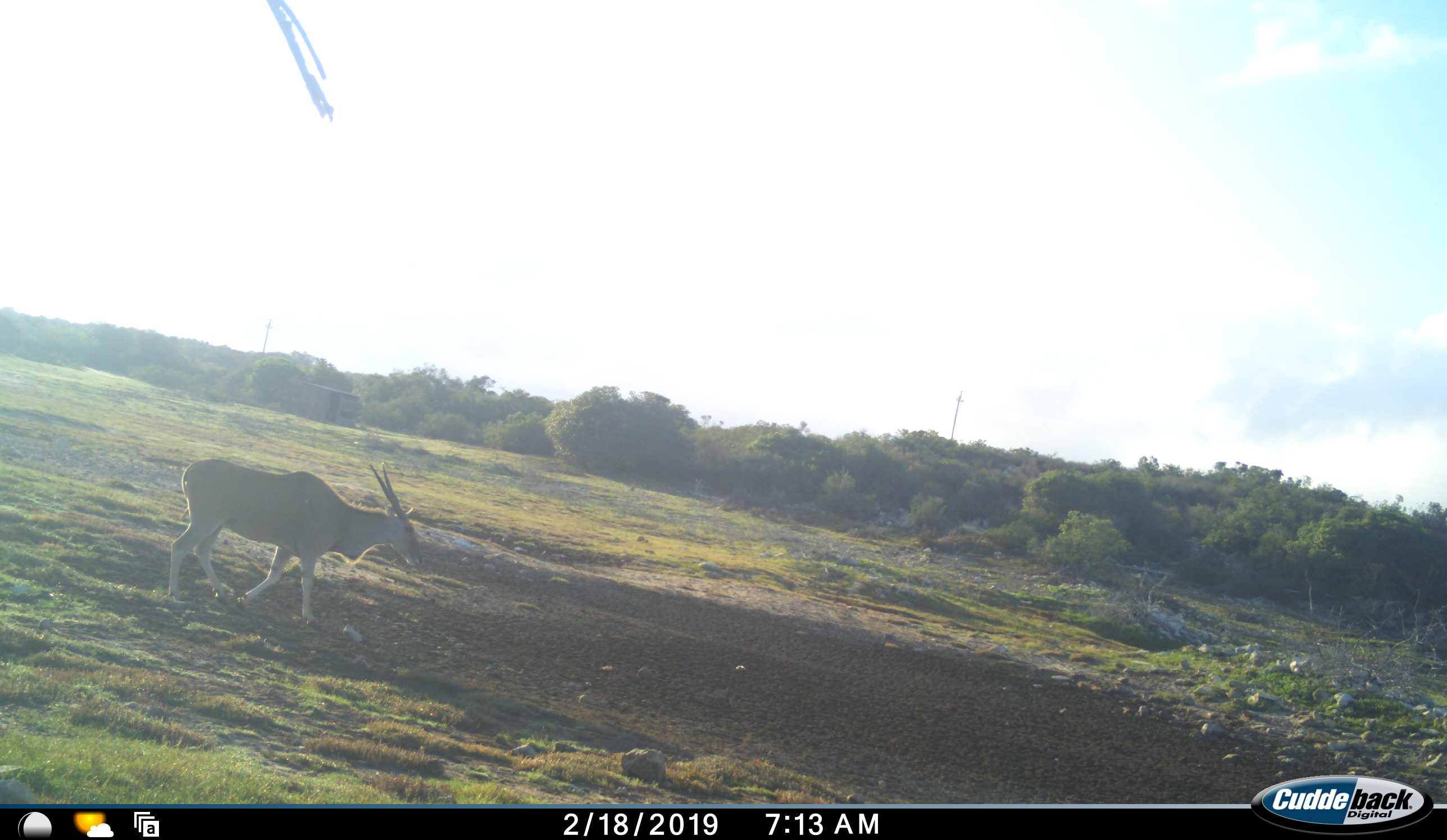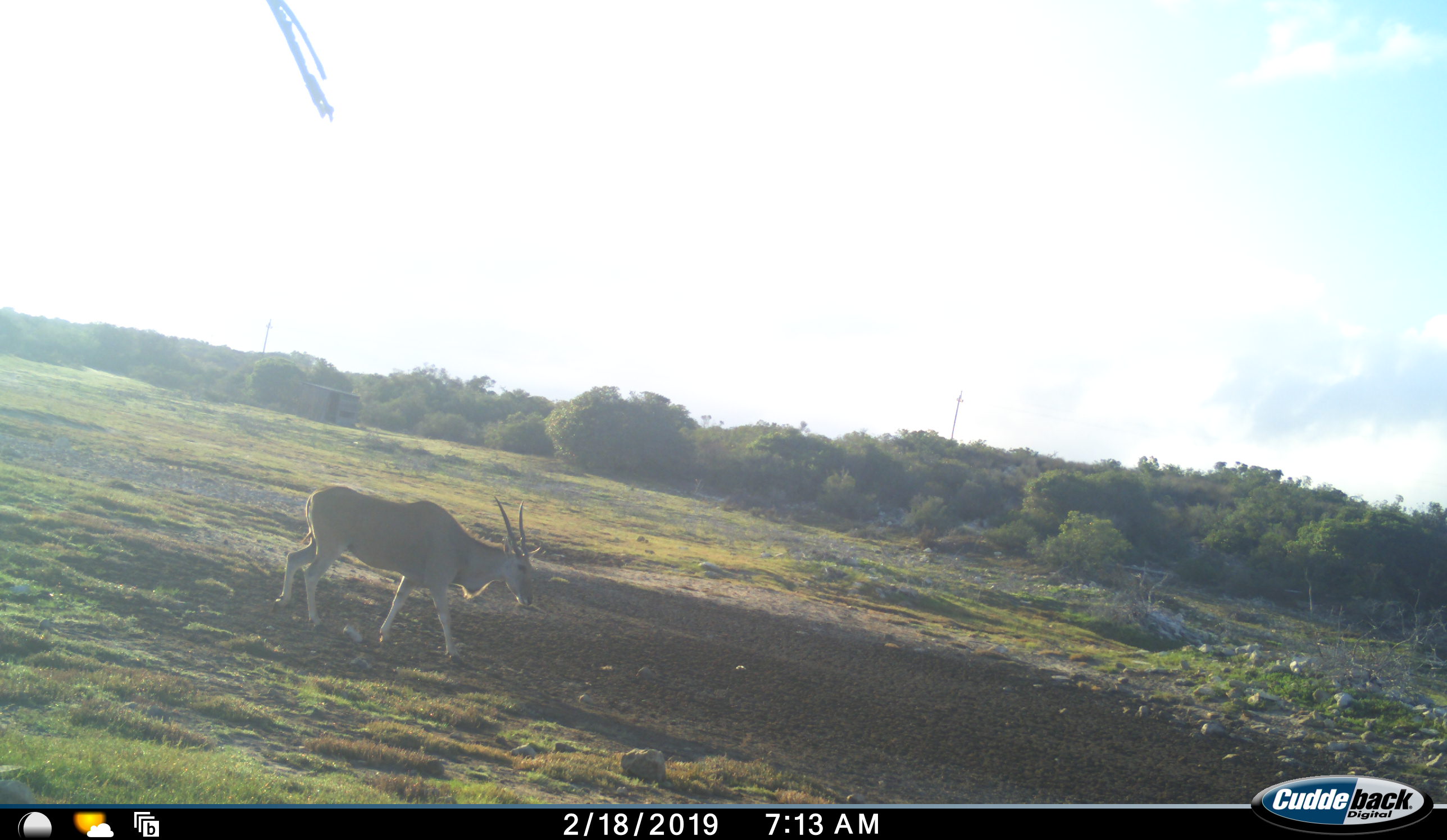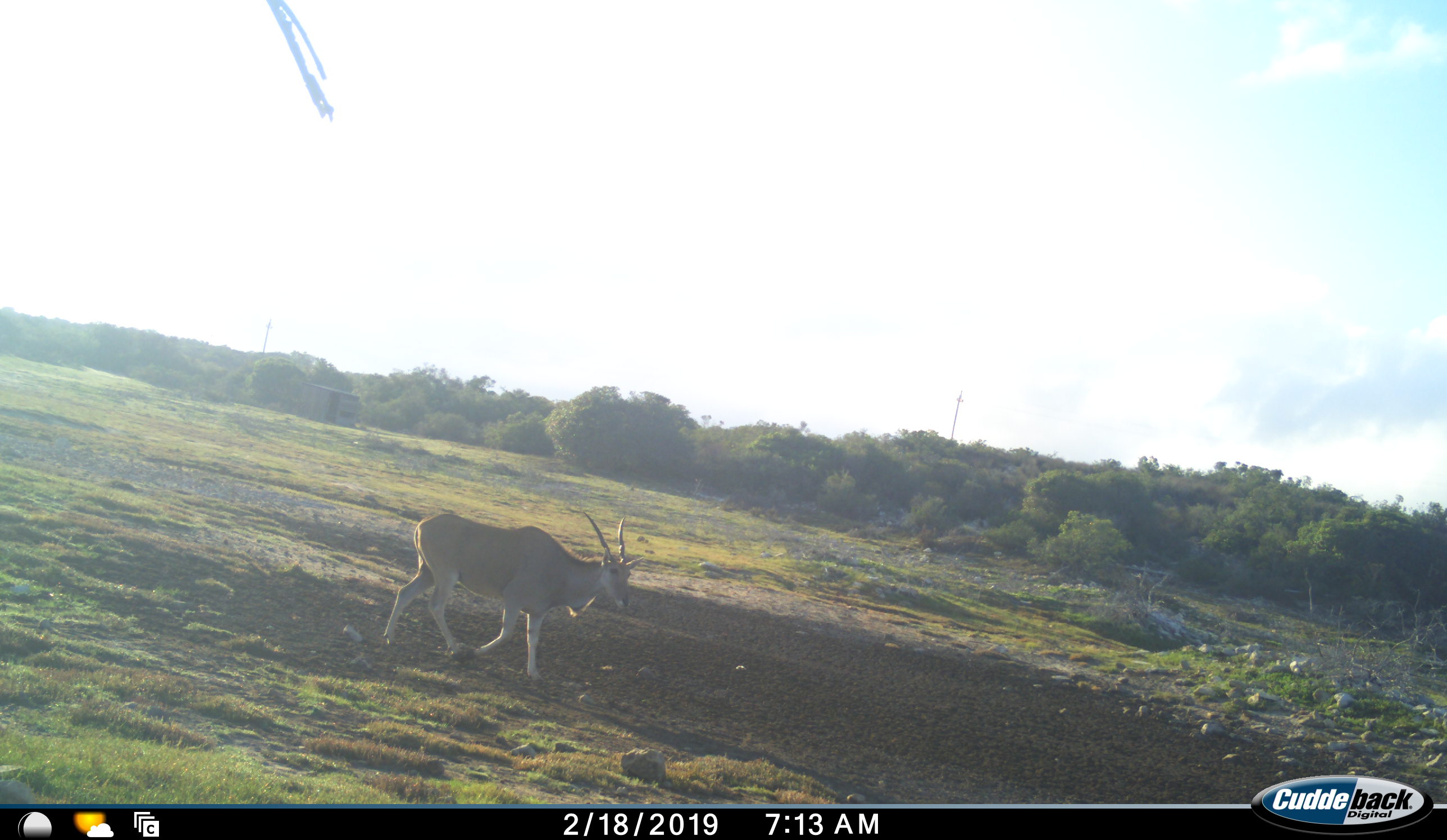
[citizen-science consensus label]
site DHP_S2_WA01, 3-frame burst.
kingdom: Animalia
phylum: Chordata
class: Mammalia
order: Artiodactyla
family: Bovidae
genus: Tragelaphus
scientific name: Tragelaphus oryx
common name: eland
Eland (Tragelaphus oryx), count 1. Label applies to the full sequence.